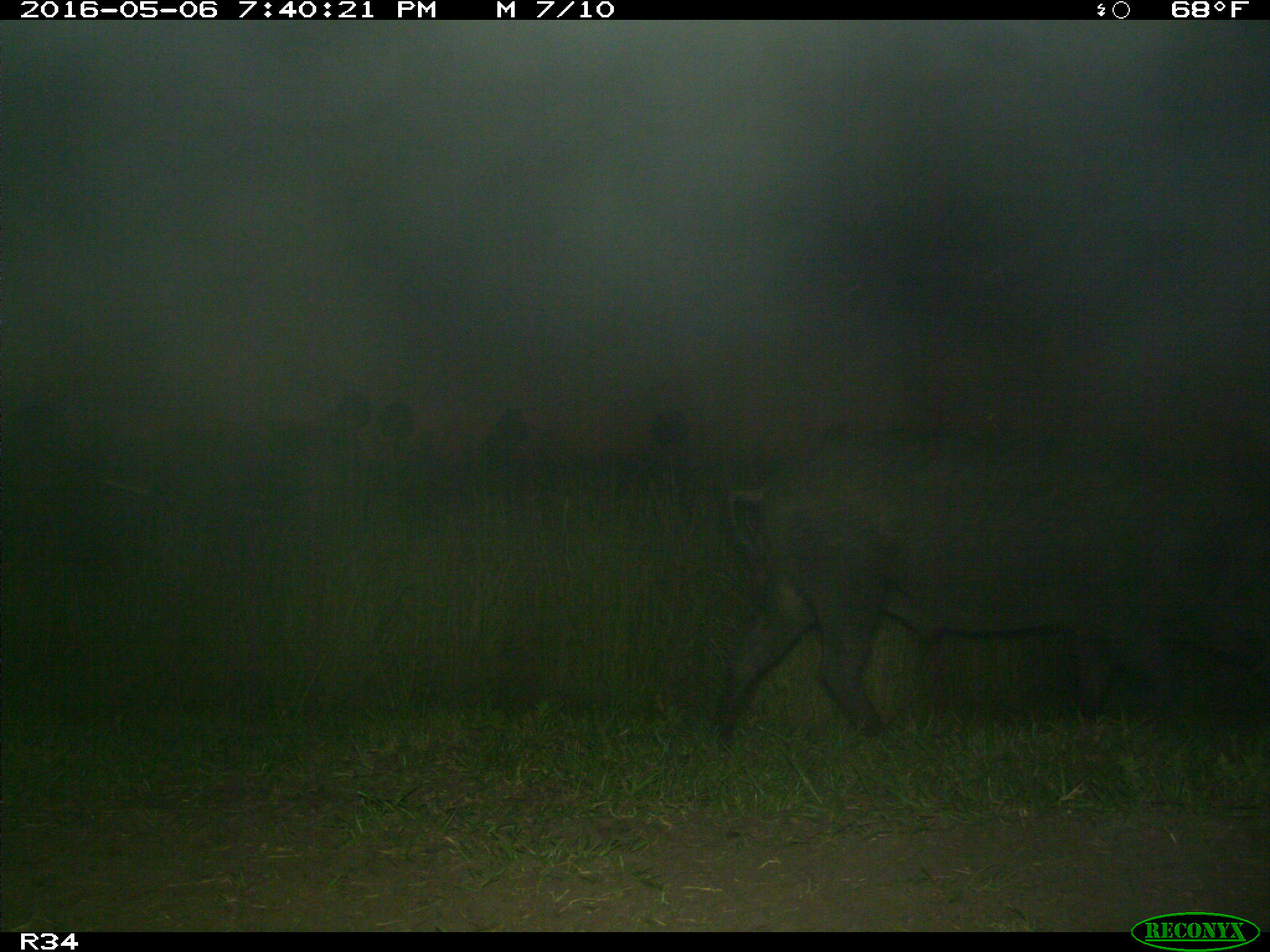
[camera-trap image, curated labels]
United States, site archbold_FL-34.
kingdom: Animalia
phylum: Chordata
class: Mammalia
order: Artiodactyla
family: Suidae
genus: Sus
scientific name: Sus scrofa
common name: wild boar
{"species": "Sus scrofa (wild boar)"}